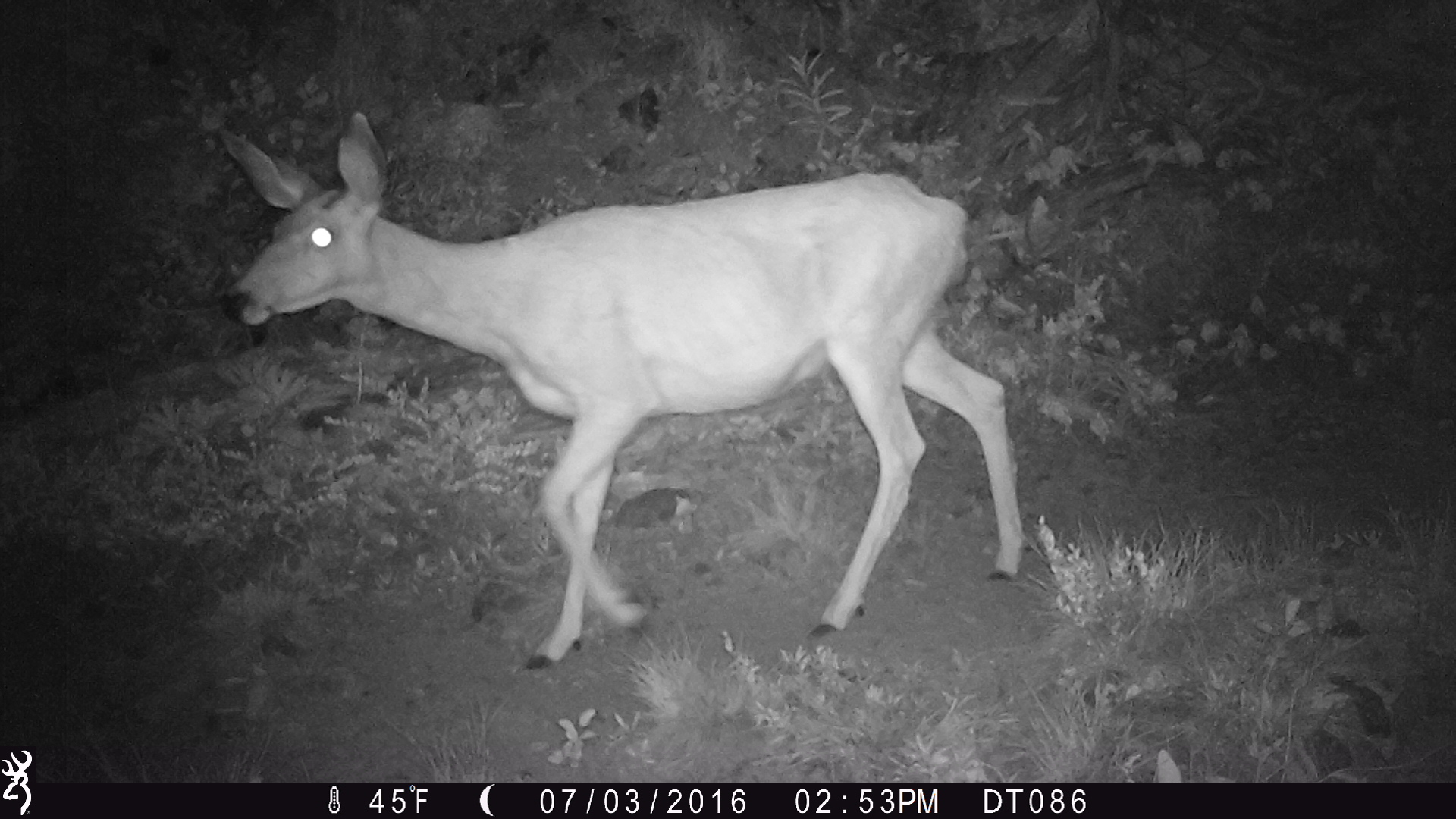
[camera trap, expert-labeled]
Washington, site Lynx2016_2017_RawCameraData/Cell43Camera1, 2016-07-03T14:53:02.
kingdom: Animalia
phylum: Chordata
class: Mammalia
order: Artiodactyla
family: Cervidae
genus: Odocoileus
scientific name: Odocoileus hemionus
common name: mule deer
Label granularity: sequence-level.